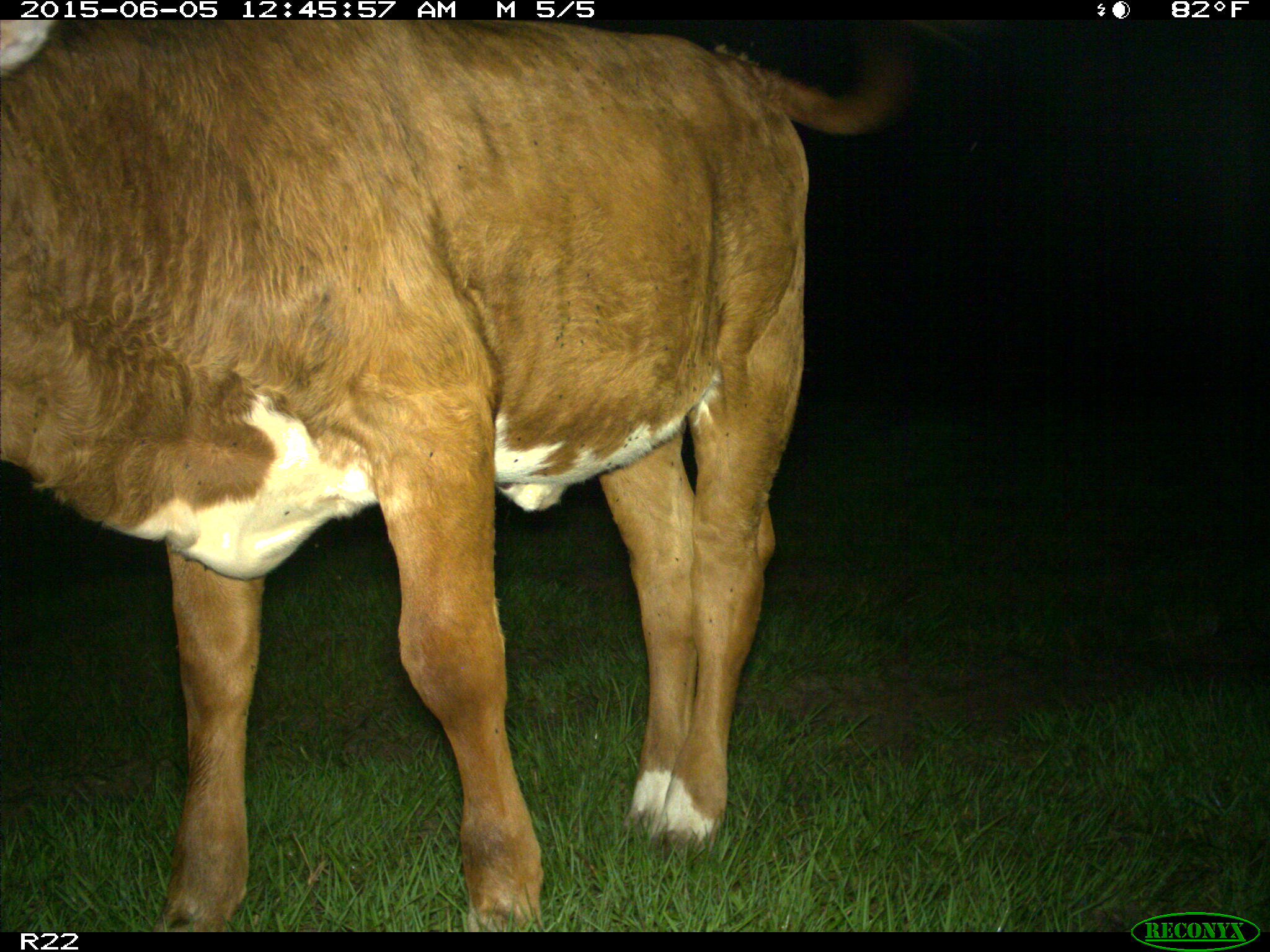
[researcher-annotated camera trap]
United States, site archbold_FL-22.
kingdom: Animalia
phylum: Chordata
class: Mammalia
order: Artiodactyla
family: Bovidae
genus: Bos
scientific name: Bos taurus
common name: domestic cow